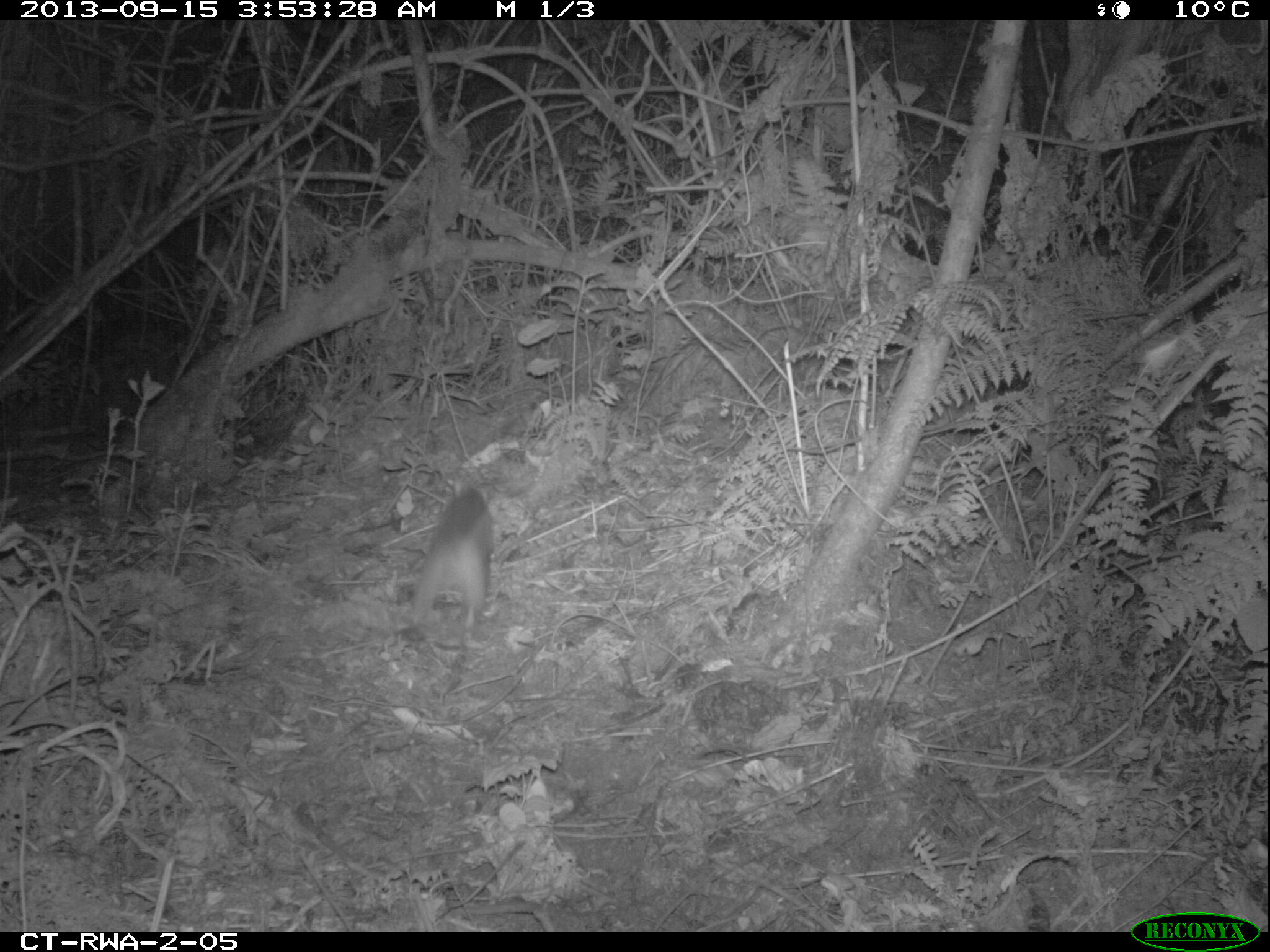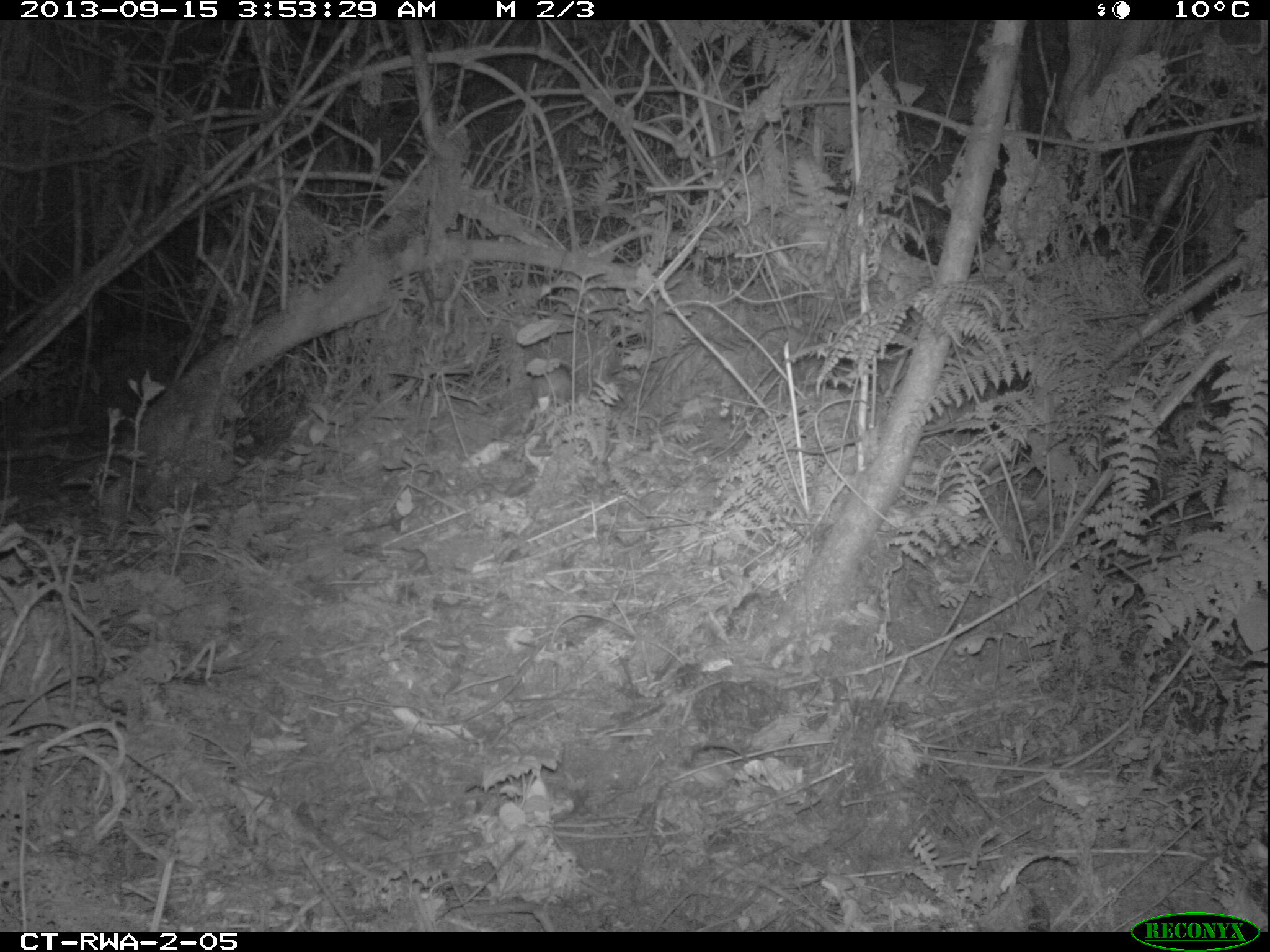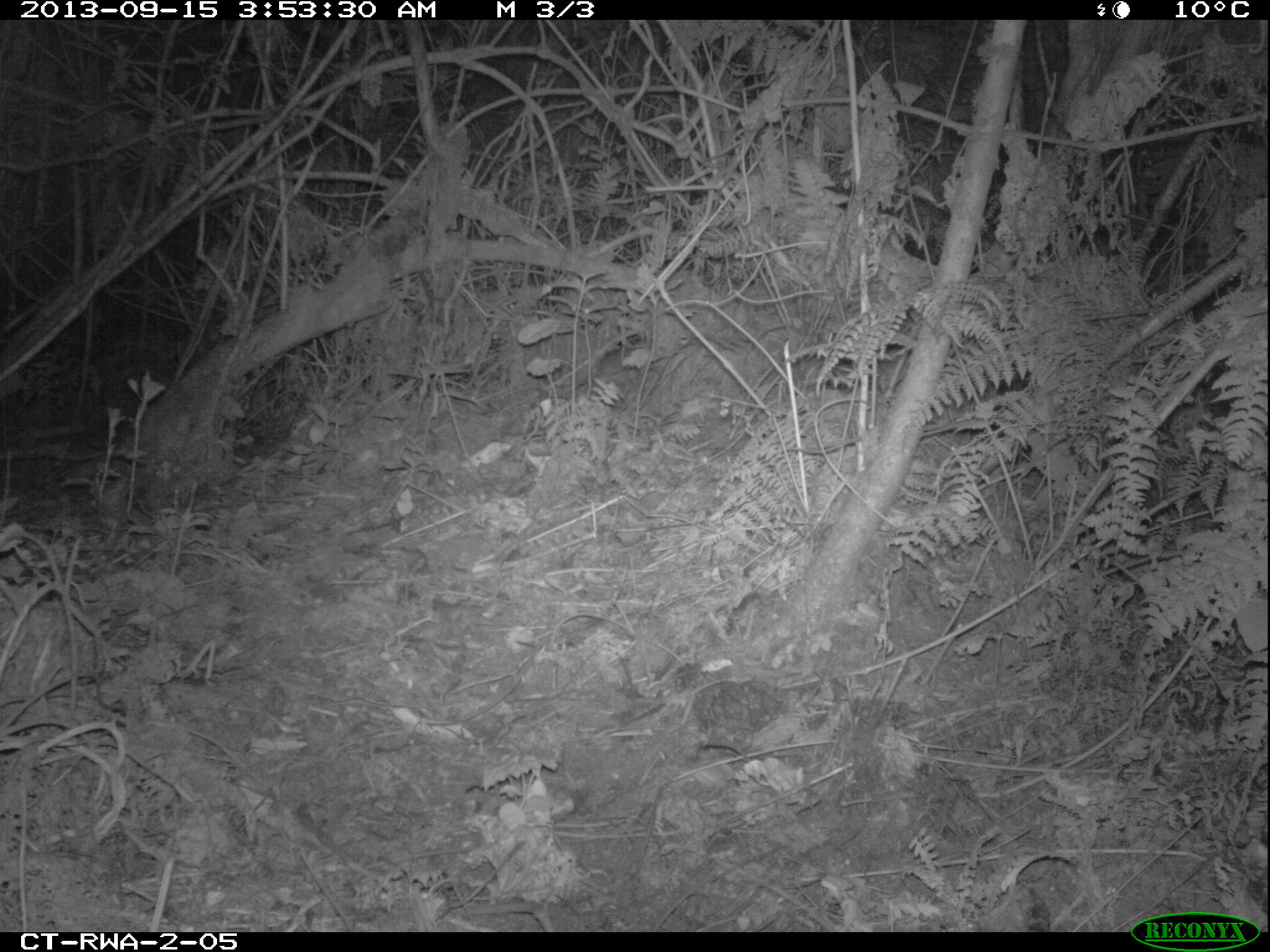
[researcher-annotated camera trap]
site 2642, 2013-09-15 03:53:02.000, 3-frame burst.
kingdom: Animalia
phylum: Chordata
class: Mammalia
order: Rodentia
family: Nesomyidae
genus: Cricetomys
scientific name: Cricetomys gambianus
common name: african giant pouched rat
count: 1